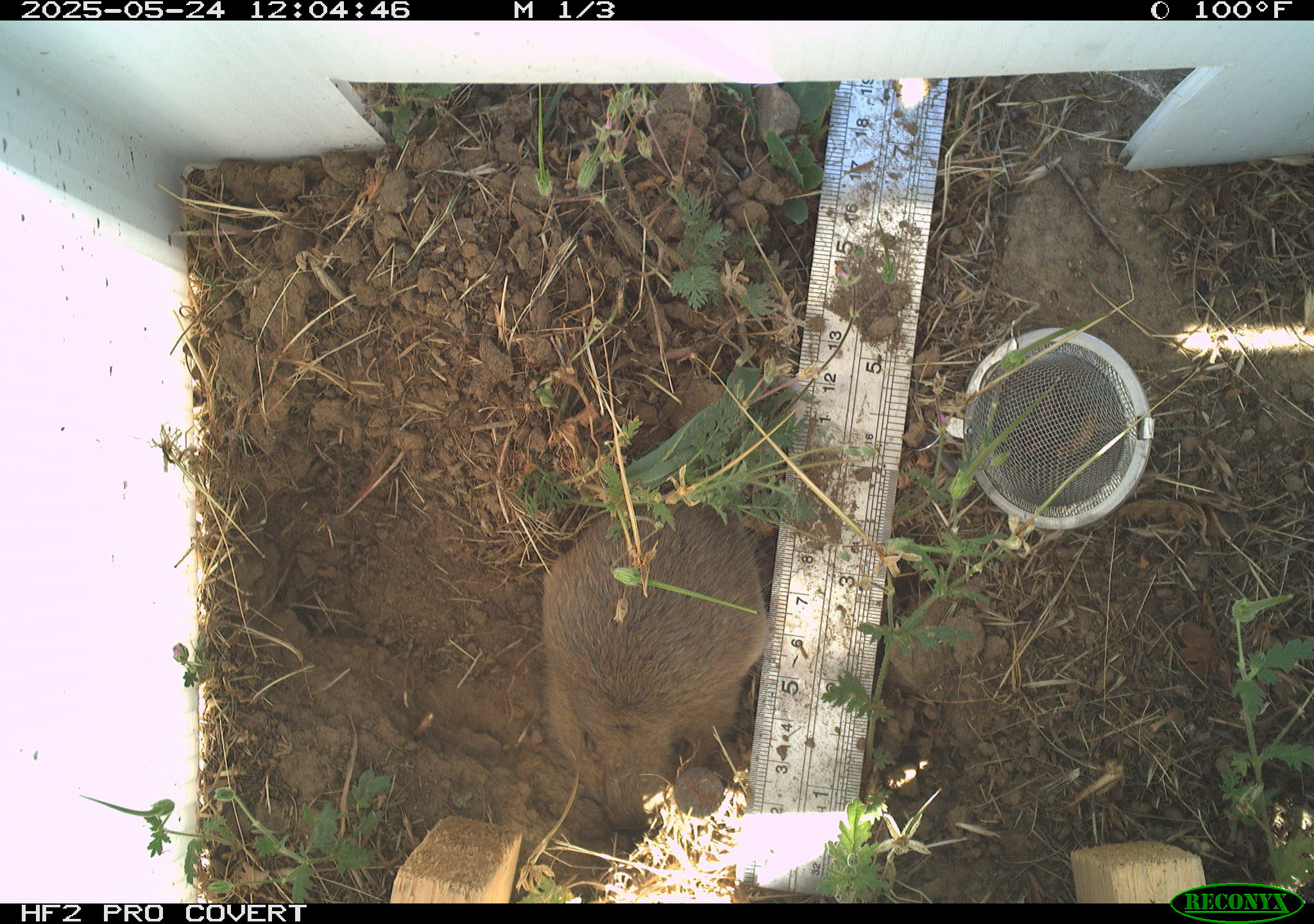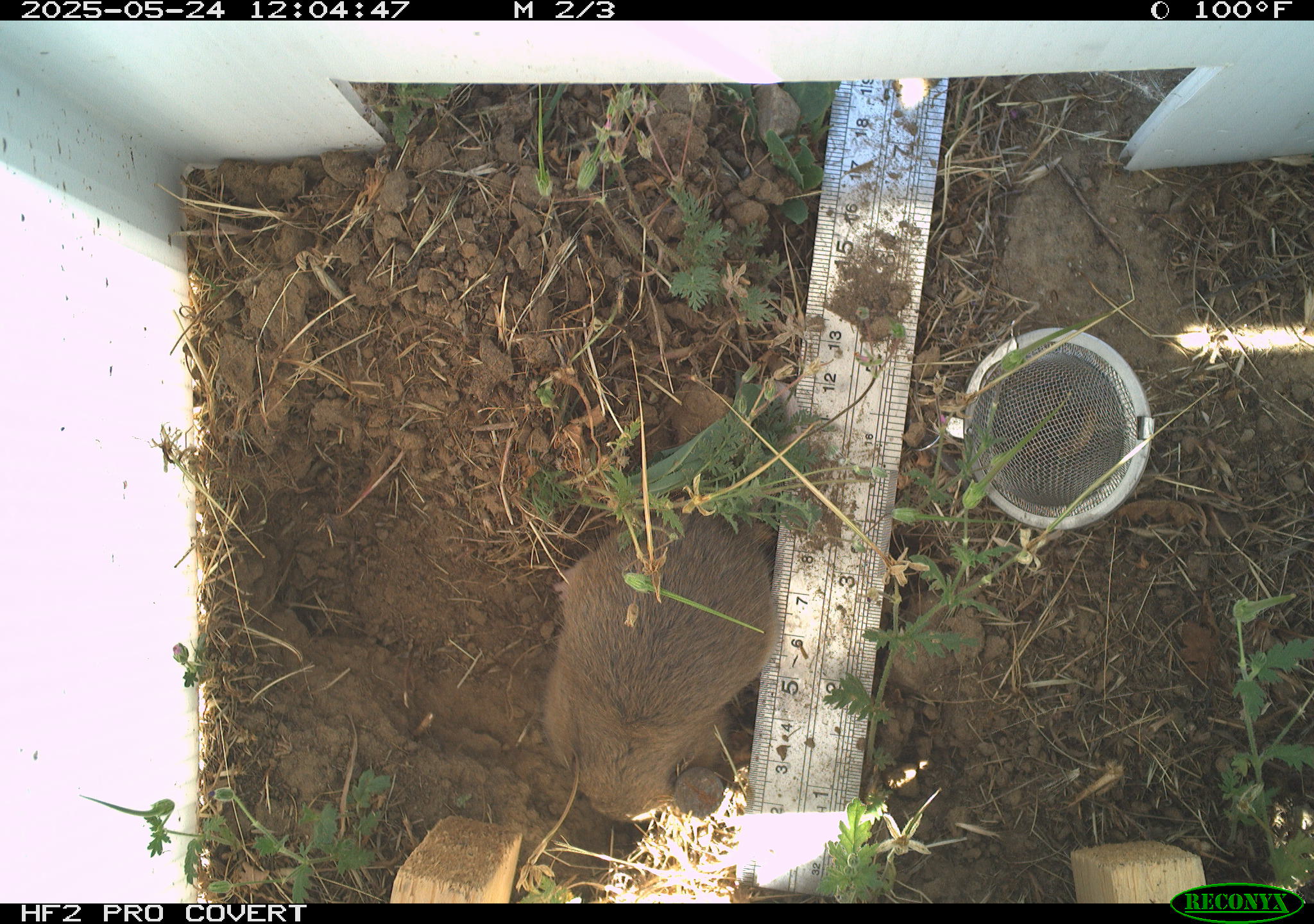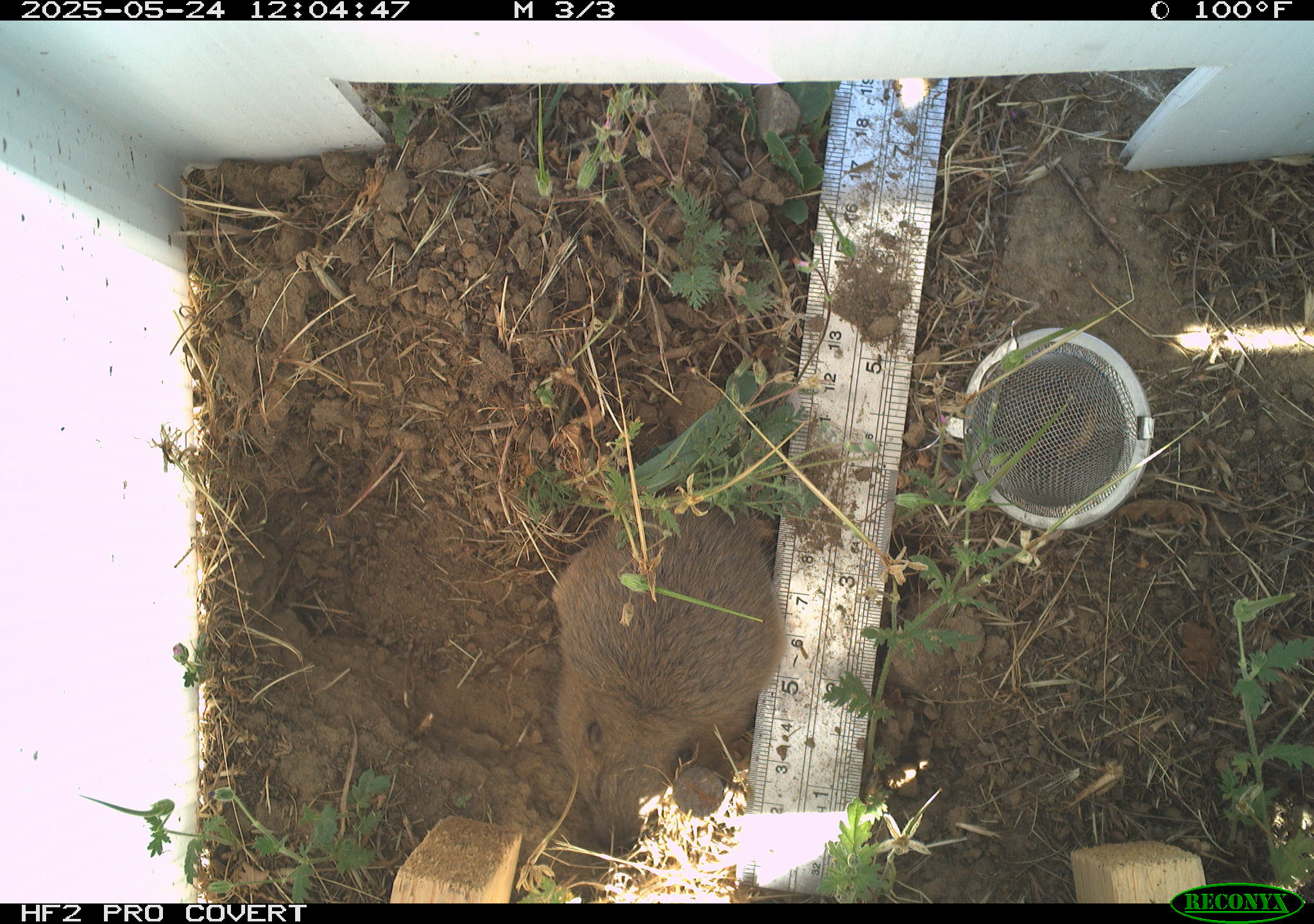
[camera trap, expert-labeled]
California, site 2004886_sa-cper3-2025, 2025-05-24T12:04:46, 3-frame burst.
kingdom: Animalia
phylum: Chordata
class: Mammalia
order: Rodentia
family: Cricetidae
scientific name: Arvicolinae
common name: voles, lemmings, and muskrats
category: arvicolinae subfamily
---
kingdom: Animalia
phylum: Chordata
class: Mammalia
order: Rodentia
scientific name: Rodentia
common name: rodent